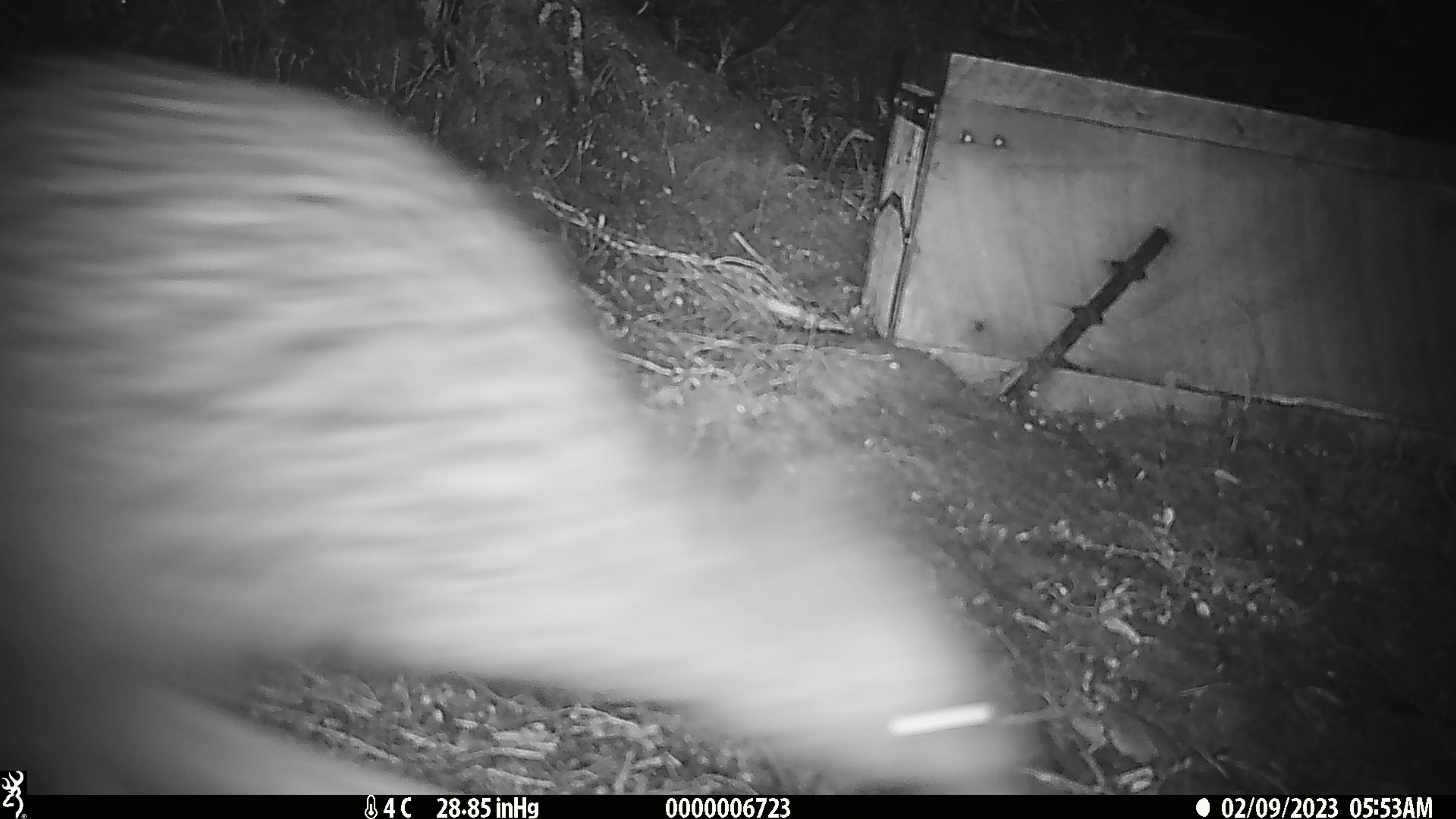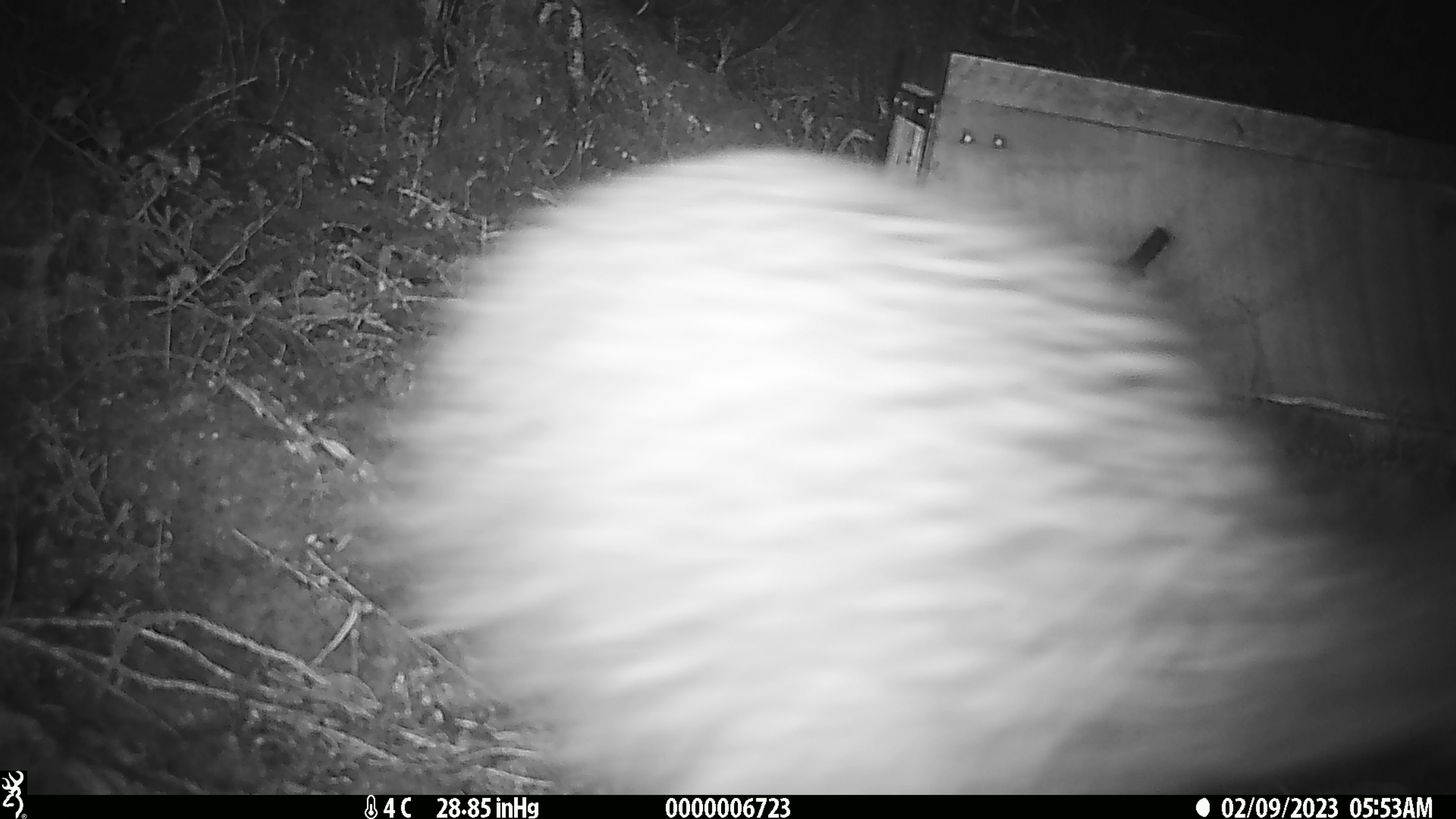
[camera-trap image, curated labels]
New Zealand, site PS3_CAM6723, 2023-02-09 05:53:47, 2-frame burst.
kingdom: Animalia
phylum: Chordata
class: Aves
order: Apterygiformes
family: Apterygidae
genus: Apteryx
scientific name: Apteryx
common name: kiwi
Kiwi (Apteryx).